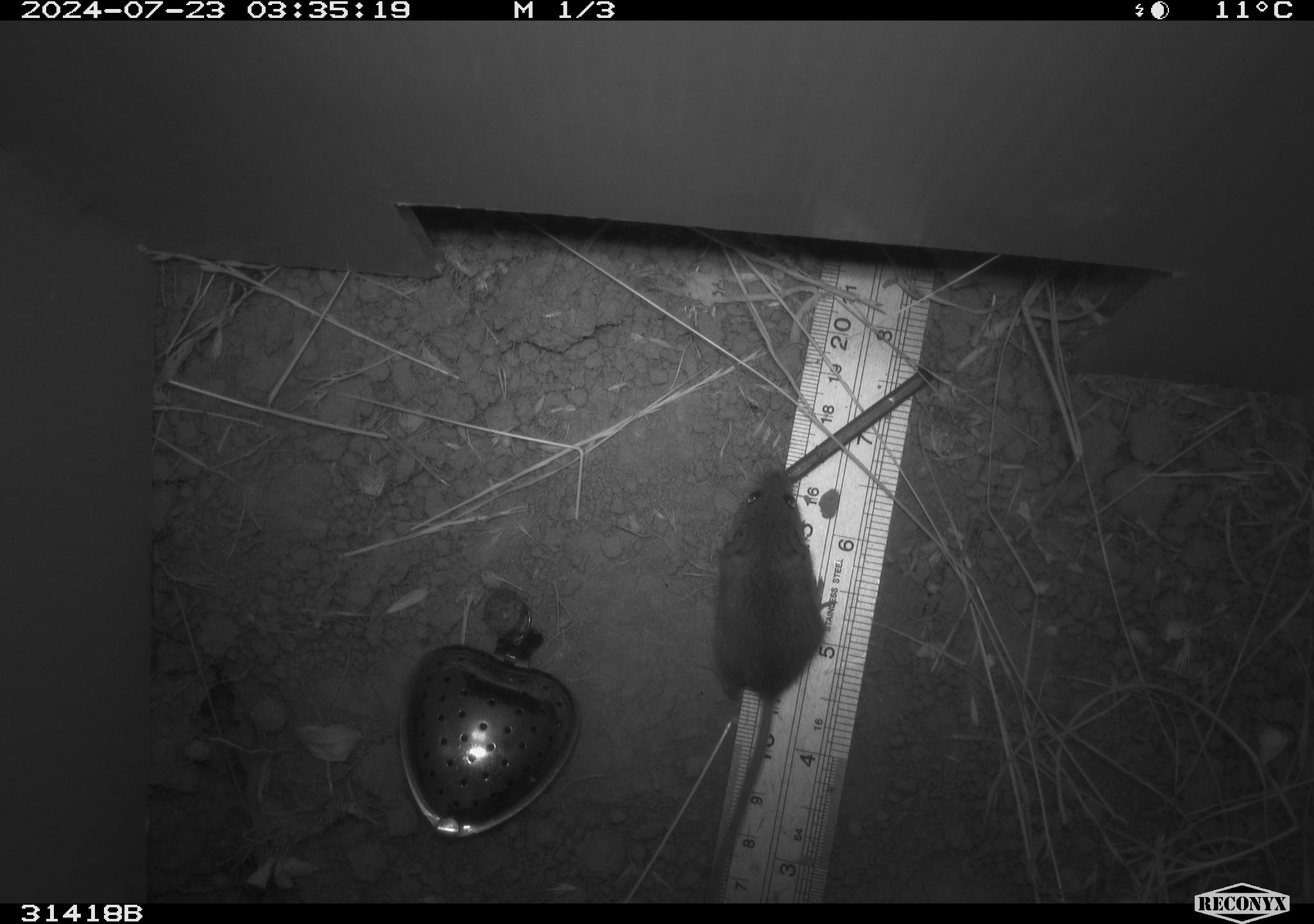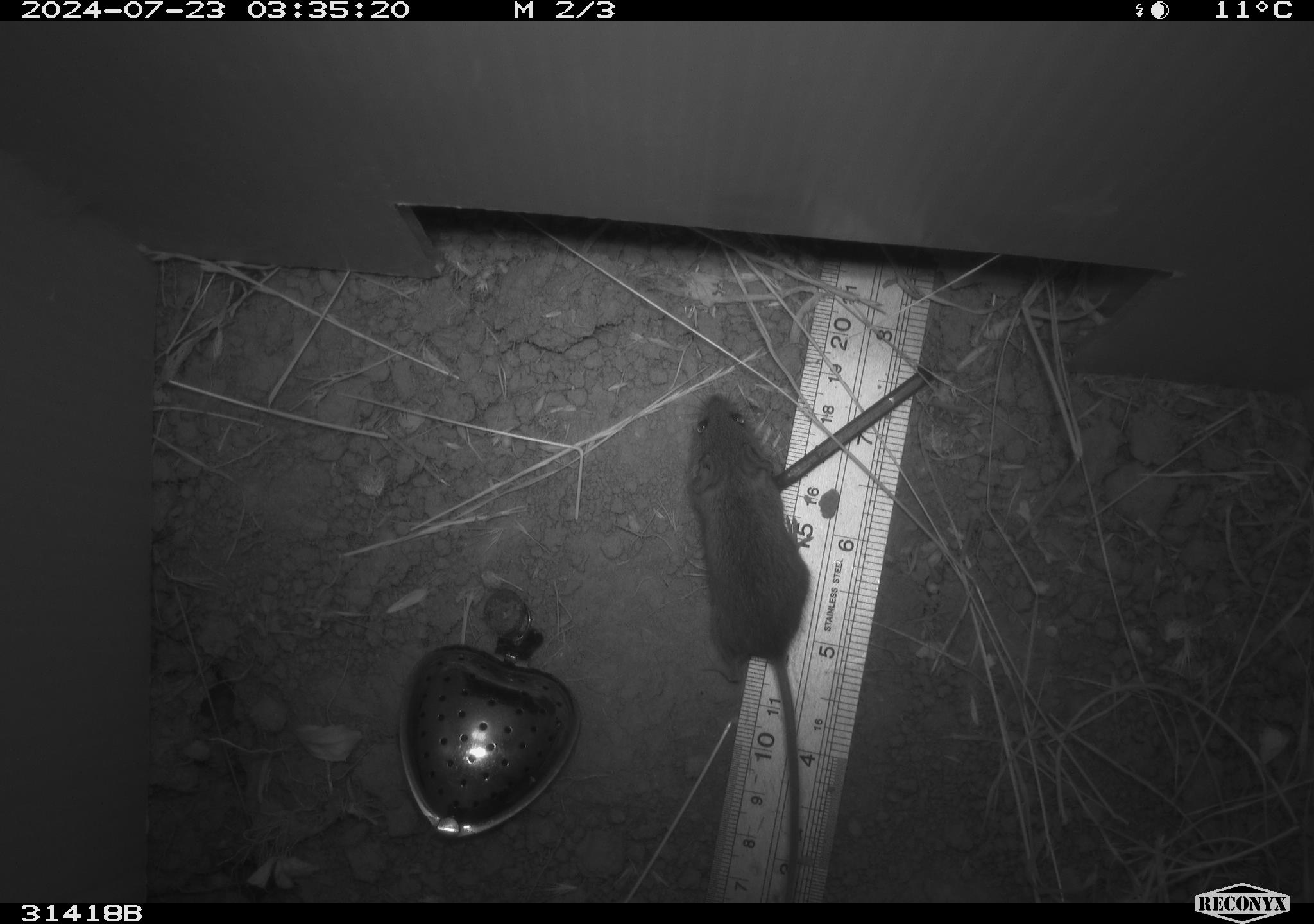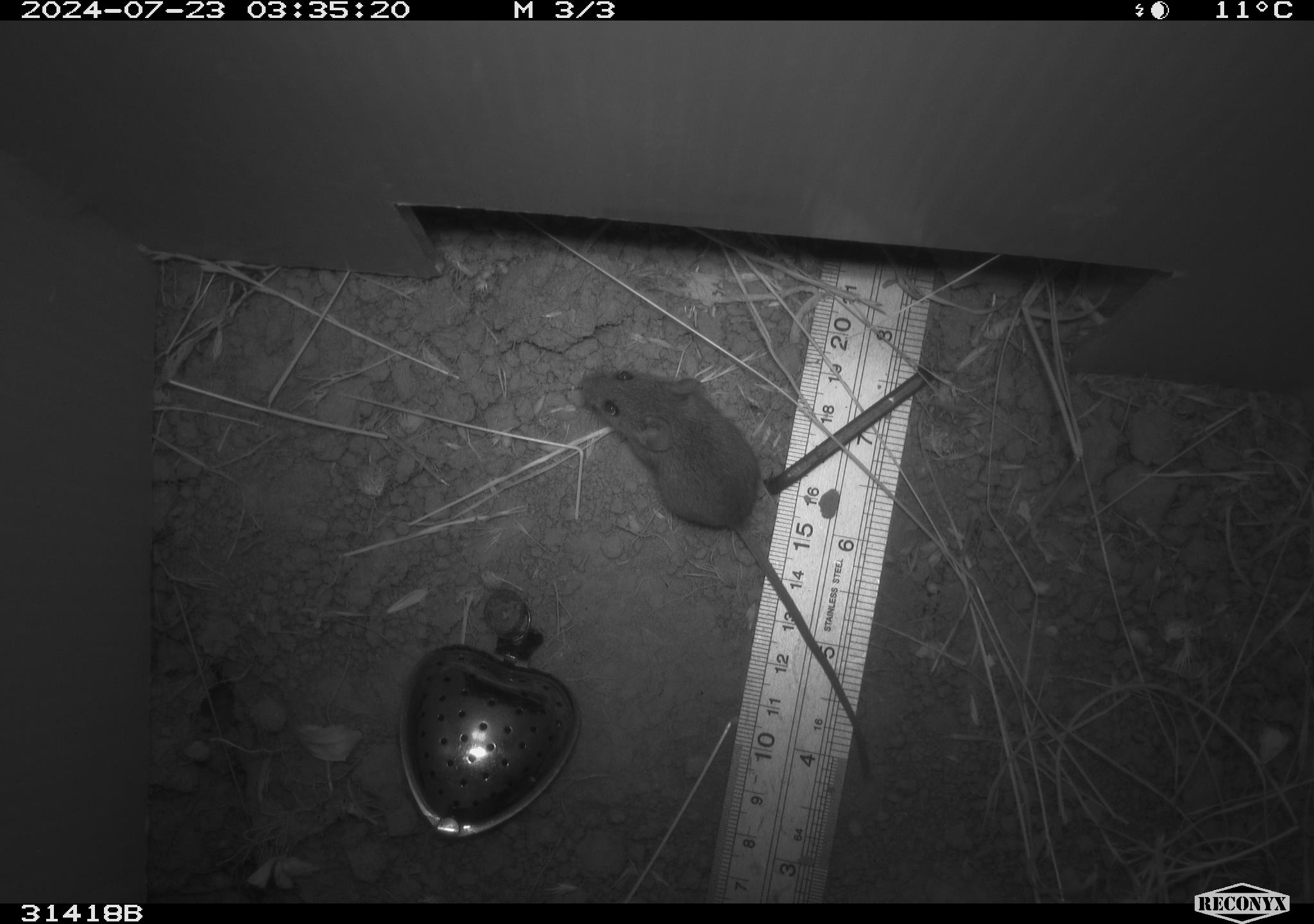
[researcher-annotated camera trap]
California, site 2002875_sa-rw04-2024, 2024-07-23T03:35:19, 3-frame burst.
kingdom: Animalia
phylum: Chordata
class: Mammalia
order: Rodentia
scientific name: Rodentia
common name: mouse species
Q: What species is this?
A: Mouse species (Rodentia).